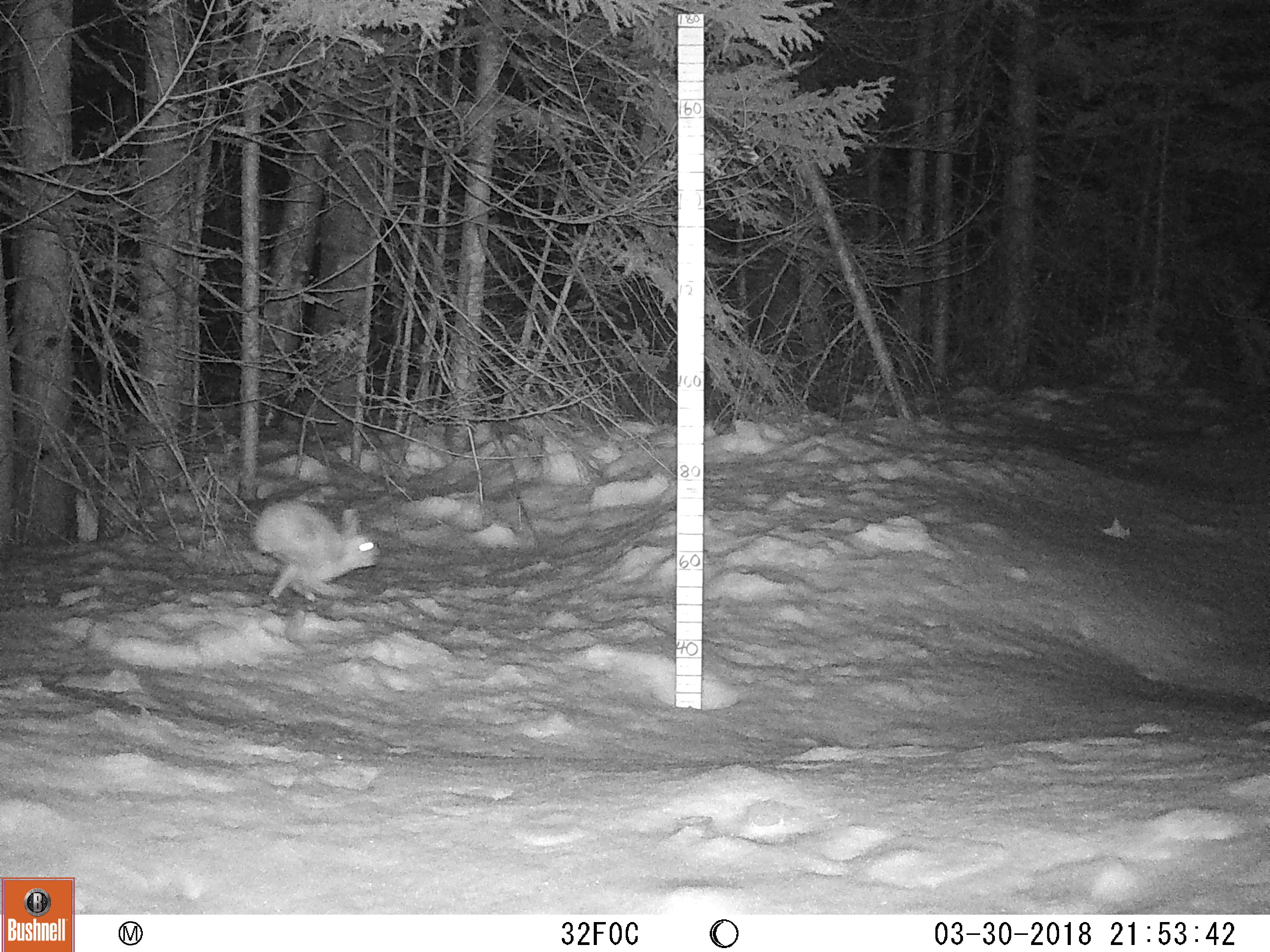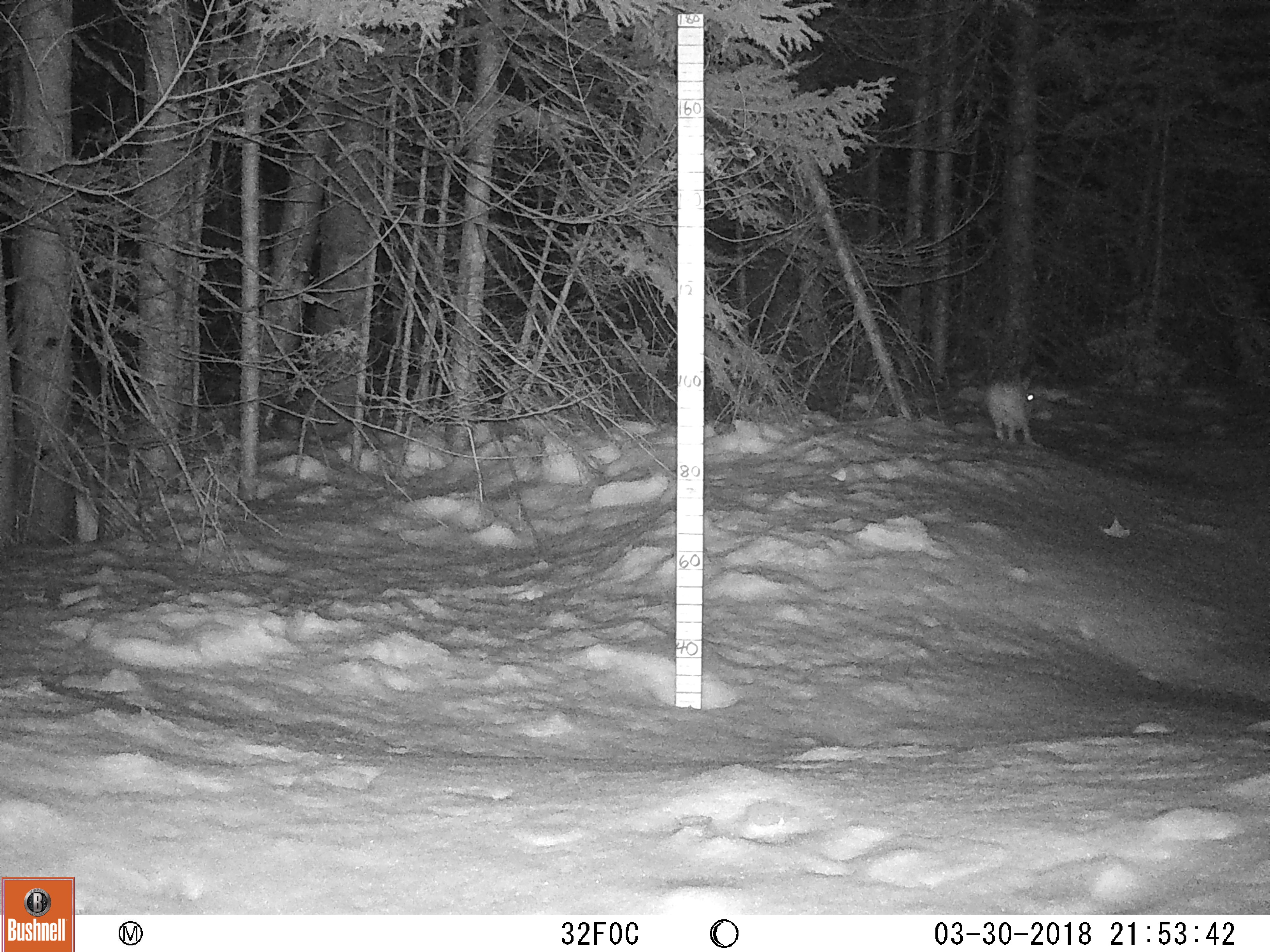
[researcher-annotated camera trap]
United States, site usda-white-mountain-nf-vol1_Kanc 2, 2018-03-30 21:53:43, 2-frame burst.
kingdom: Animalia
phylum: Chordata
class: Mammalia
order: Lagomorpha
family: Leporidae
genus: Lepus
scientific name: Lepus americanus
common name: snowshoe hare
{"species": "snowshoe hare (Lepus americanus)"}